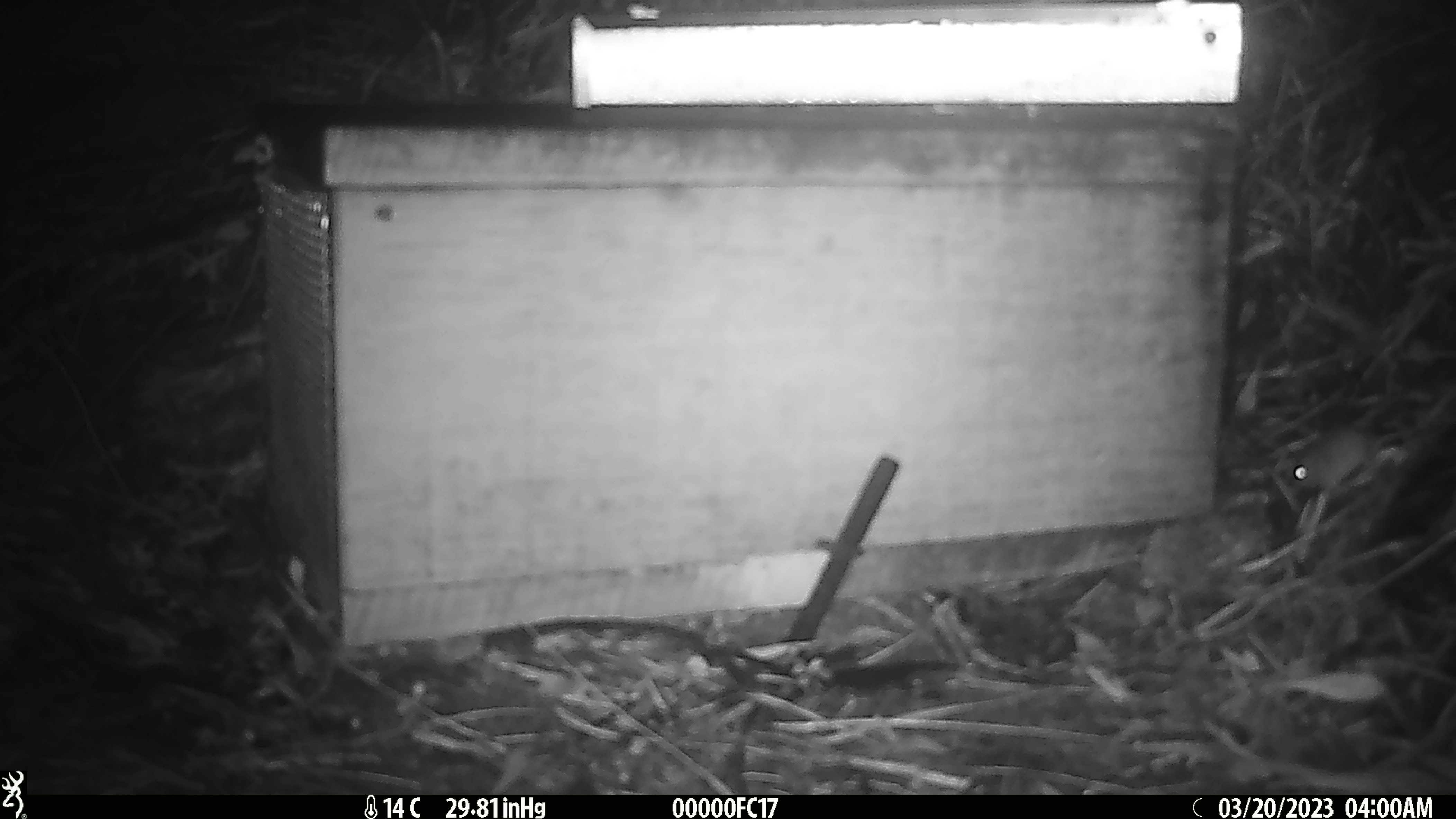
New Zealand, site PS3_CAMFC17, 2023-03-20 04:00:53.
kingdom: Animalia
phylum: Chordata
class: Mammalia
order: Rodentia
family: Muridae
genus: Mus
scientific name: Mus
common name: mouse